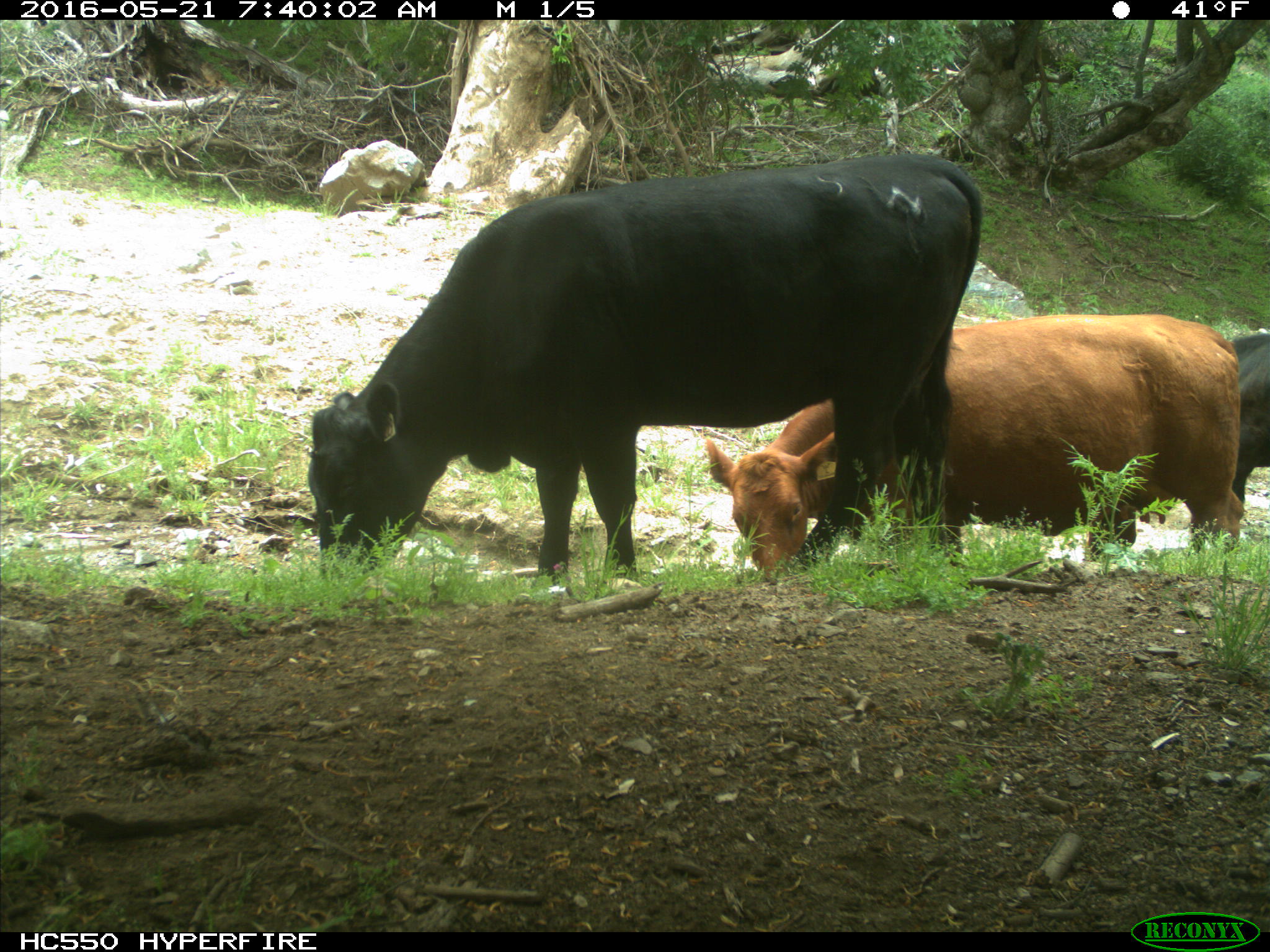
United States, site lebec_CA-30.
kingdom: Animalia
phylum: Chordata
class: Mammalia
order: Artiodactyla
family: Bovidae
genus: Bos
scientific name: Bos taurus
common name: domestic cow